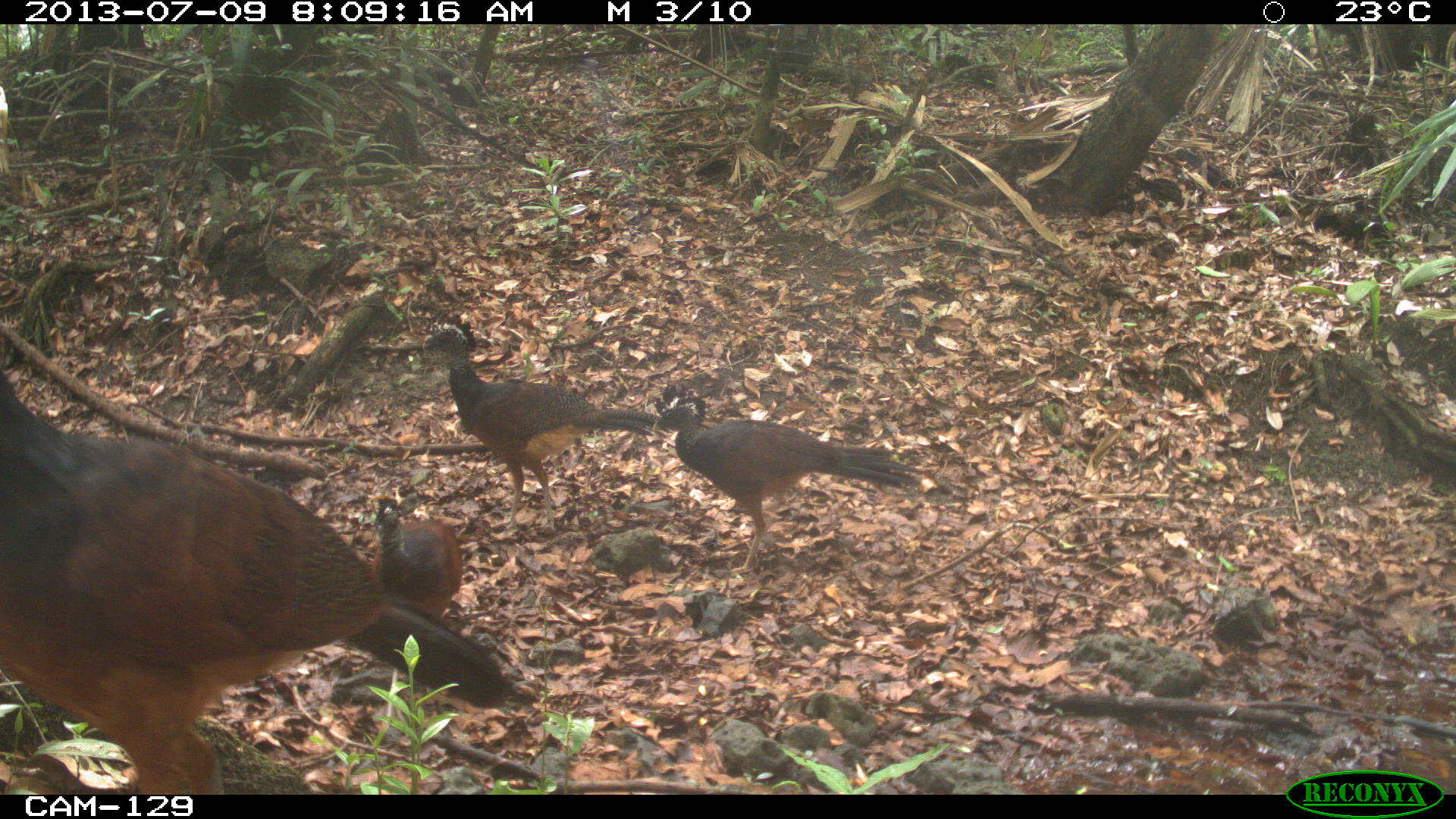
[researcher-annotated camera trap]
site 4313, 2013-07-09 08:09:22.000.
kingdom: Animalia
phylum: Chordata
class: Aves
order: Galliformes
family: Cracidae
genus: Crax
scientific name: Crax rubra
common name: great curassow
Crax rubra (great curassow), count 3.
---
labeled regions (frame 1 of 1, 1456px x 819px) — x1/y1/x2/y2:
crax rubra: 0/359/506/796; 422/314/671/534; 653/385/921/577; 371/493/464/640